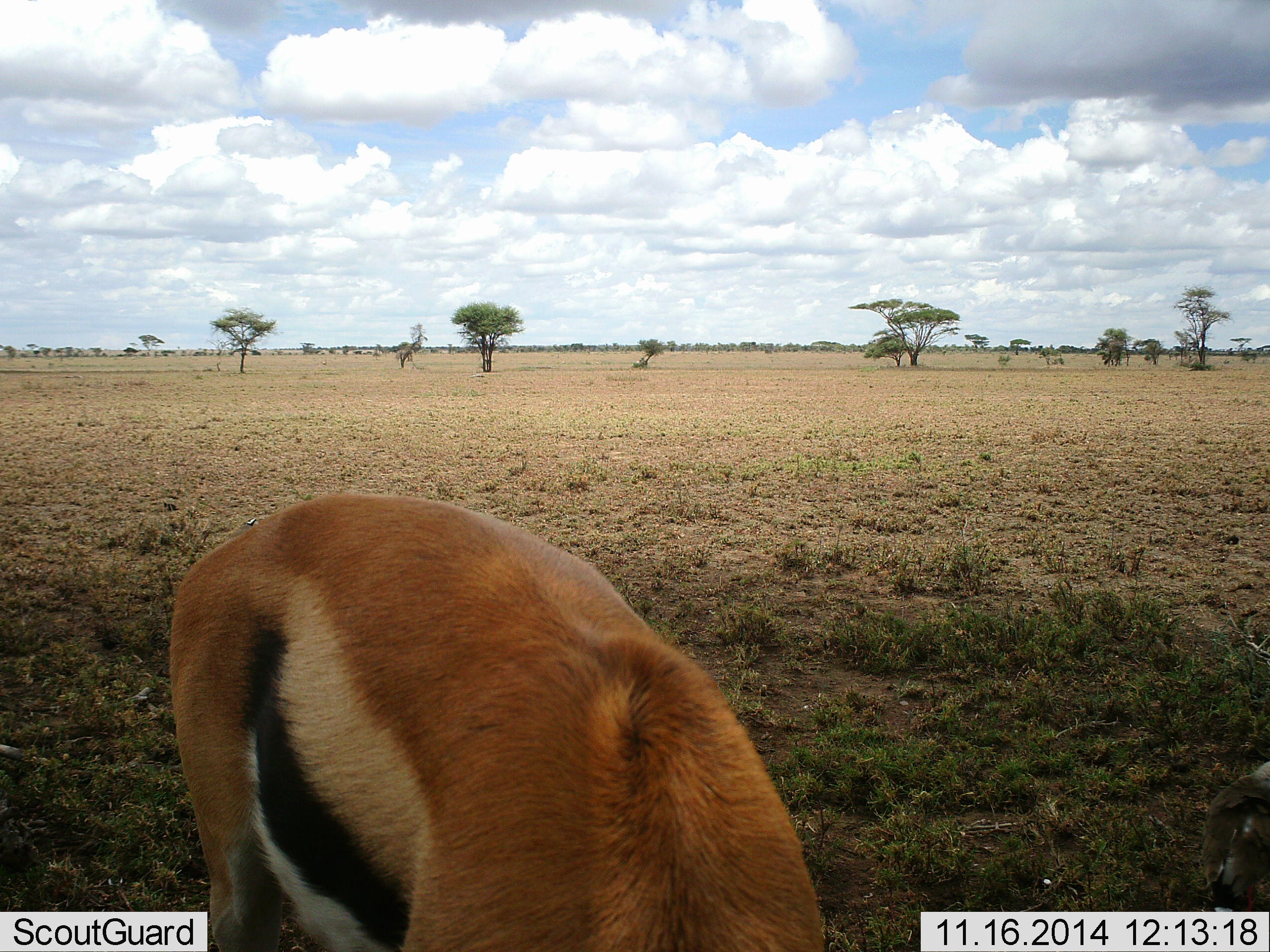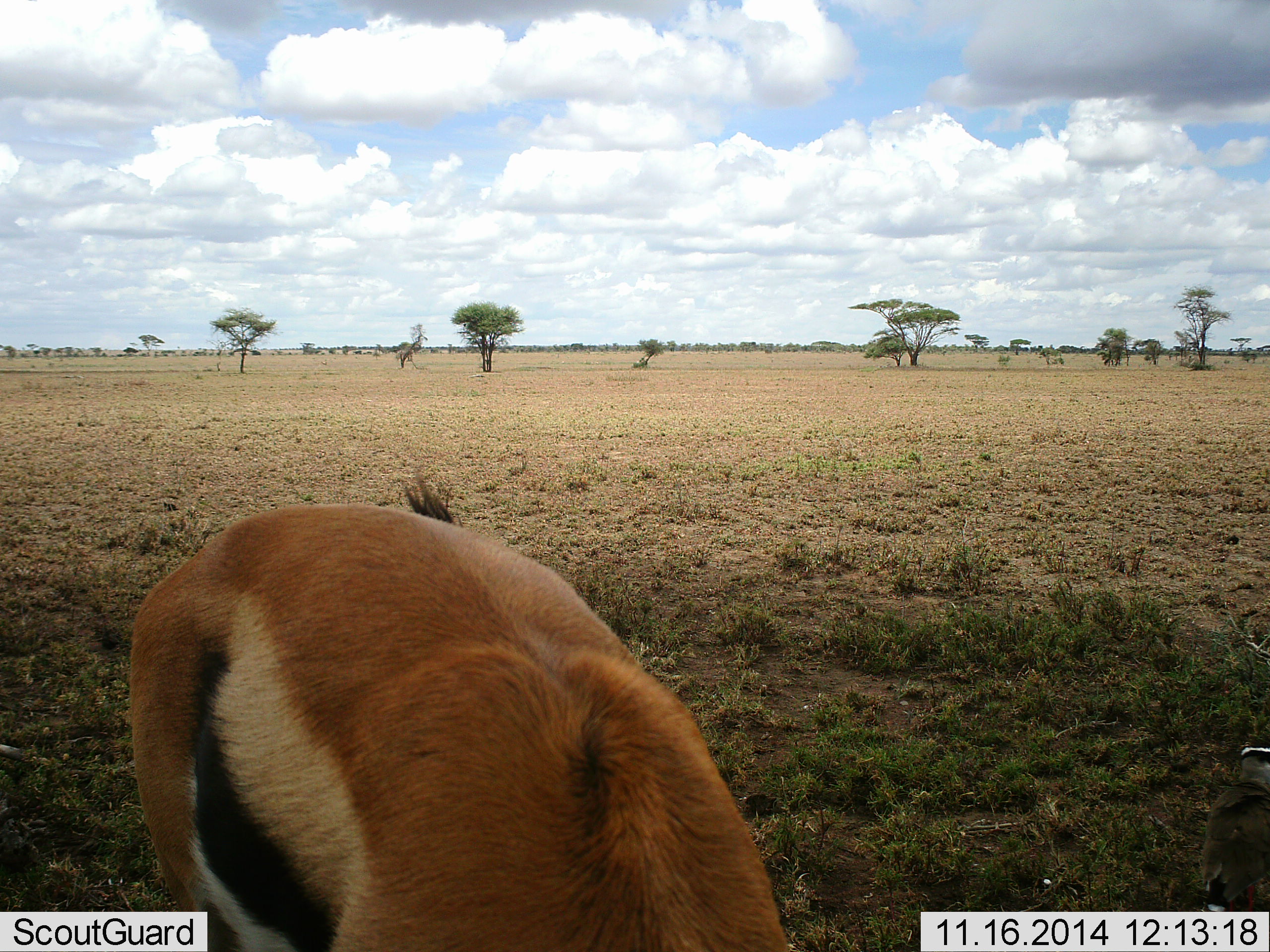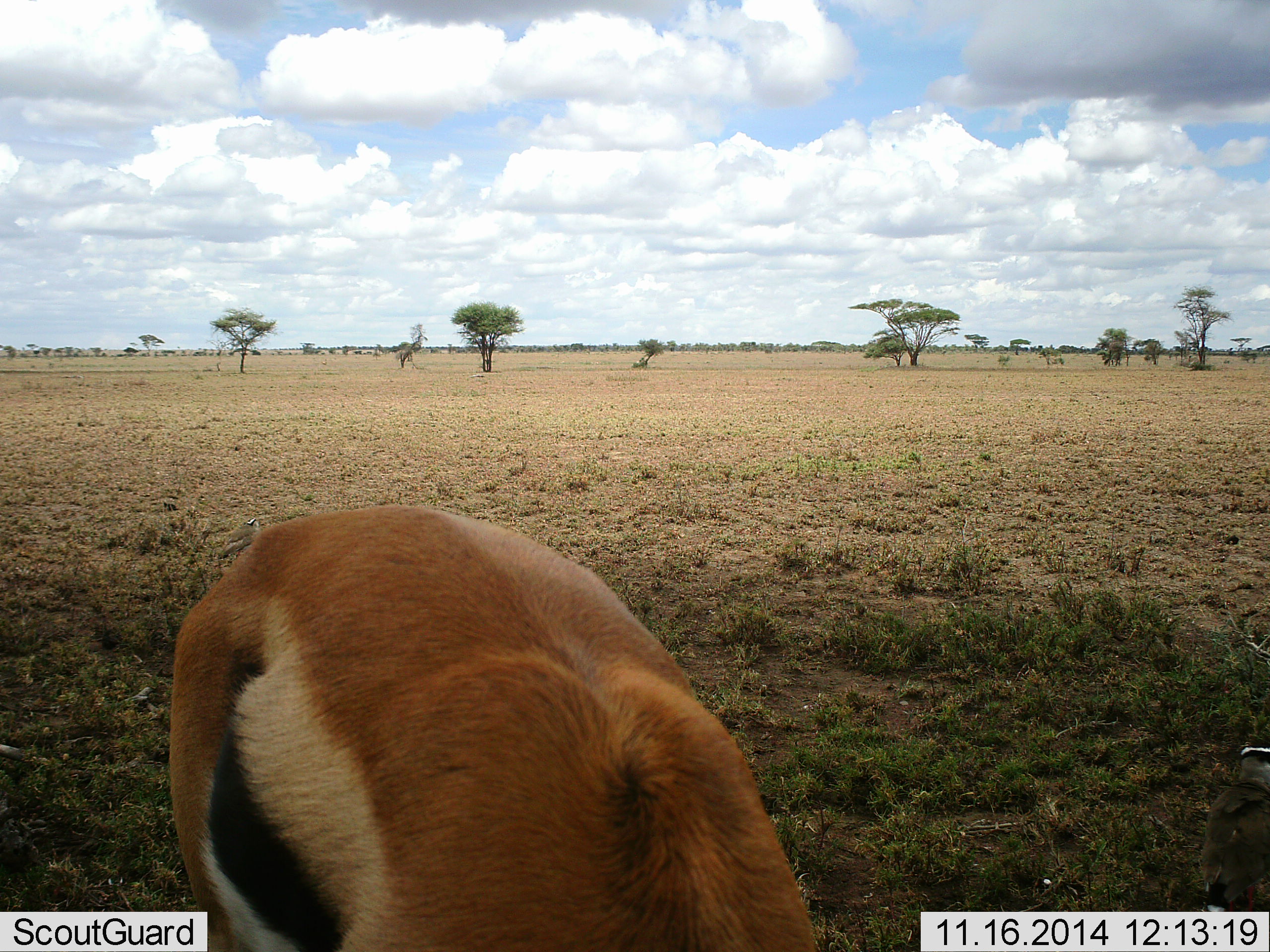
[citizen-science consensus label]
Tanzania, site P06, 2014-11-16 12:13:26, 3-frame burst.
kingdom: Animalia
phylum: Chordata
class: Mammalia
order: Artiodactyla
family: Bovidae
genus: Eudorcas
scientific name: Eudorcas thomsonii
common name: thomson's gazelle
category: gazellethomsons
Gazellethomsons (thomson's gazelle) (Eudorcas thomsonii), count 1. Behavior (volunteer vote fractions): standing 18%, resting 0%, moving 0%, interacting 0%. Young present (vote fraction): 0%. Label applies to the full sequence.